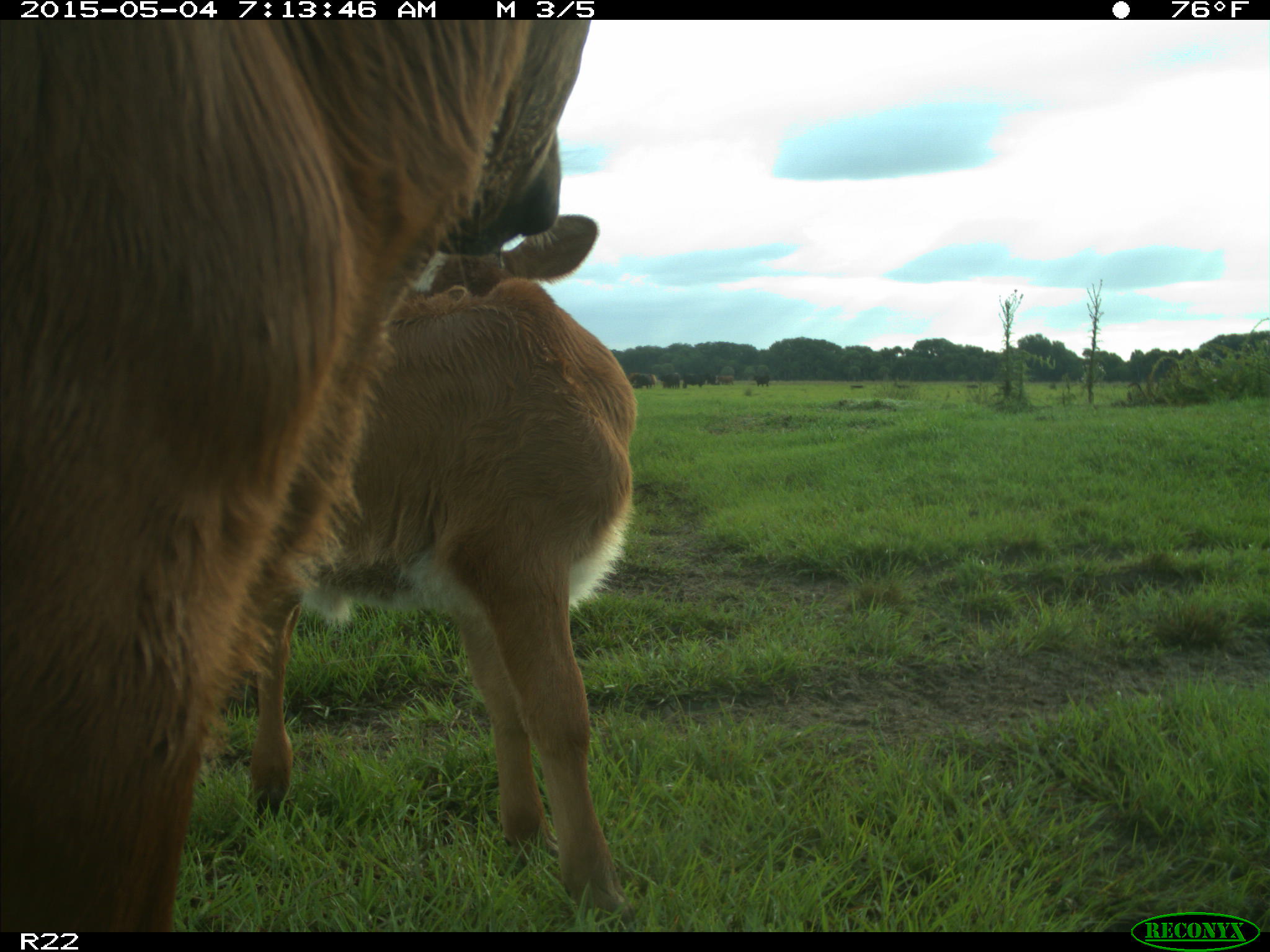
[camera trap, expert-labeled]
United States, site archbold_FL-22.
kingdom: Animalia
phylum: Chordata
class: Mammalia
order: Artiodactyla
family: Bovidae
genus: Bos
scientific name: Bos taurus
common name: domestic cow